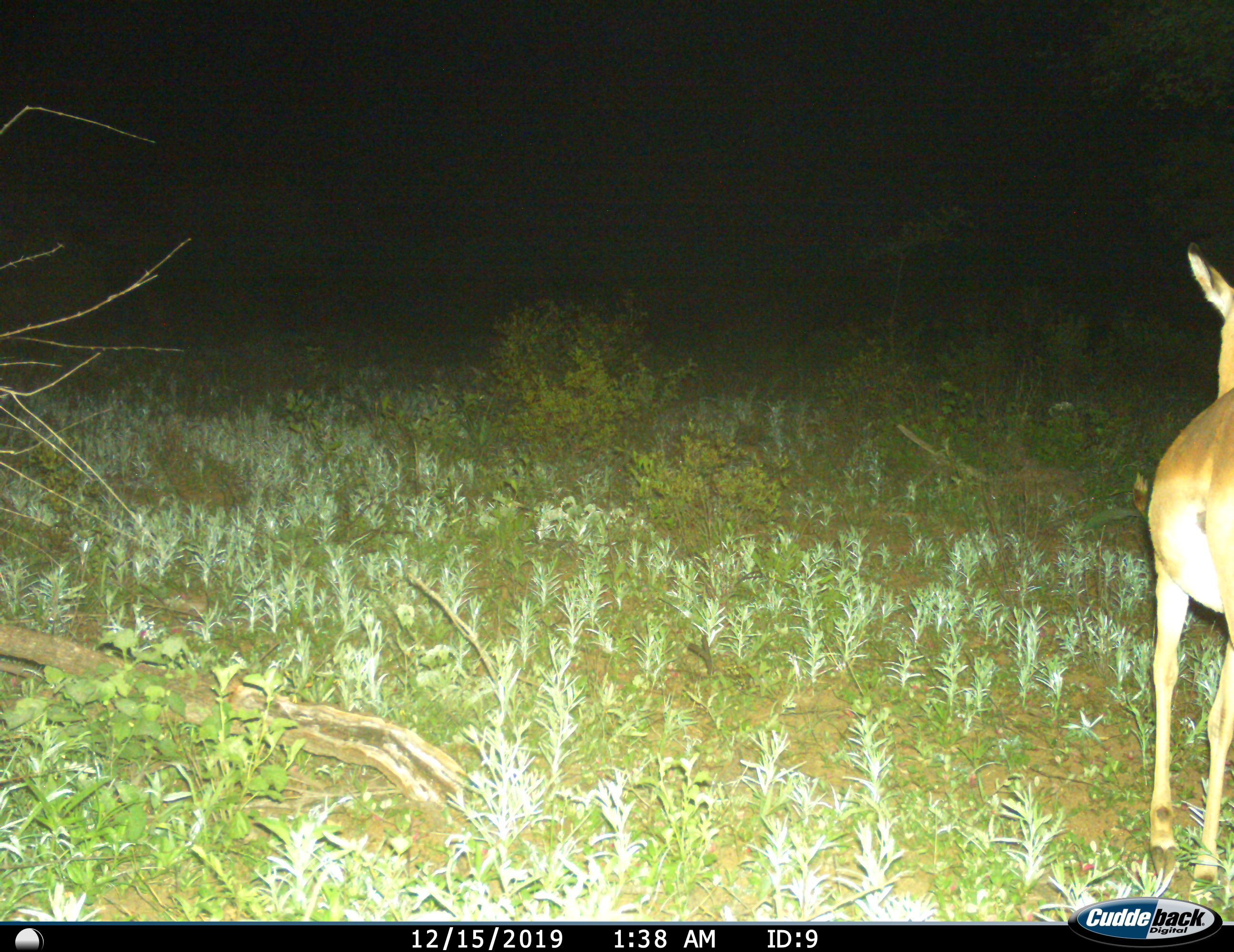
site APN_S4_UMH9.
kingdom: Animalia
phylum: Chordata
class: Mammalia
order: Artiodactyla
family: Bovidae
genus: Aepyceros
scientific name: Aepyceros melampus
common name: impala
Impala (Aepyceros melampus), count 1. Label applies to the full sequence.